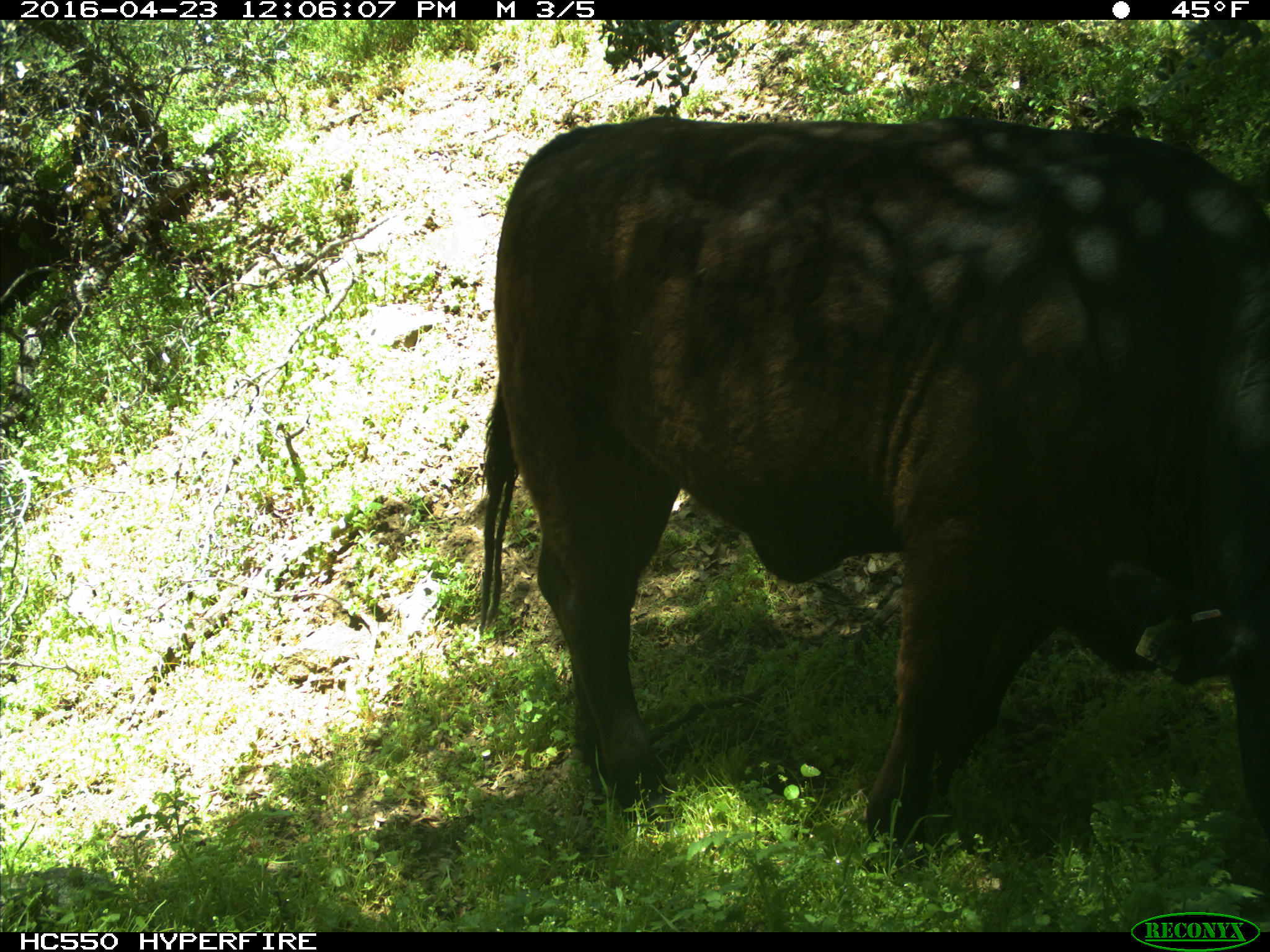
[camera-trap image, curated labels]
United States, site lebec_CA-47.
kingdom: Animalia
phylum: Chordata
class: Mammalia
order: Artiodactyla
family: Bovidae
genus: Bos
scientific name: Bos taurus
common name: domestic cow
Bos taurus (domestic cow).